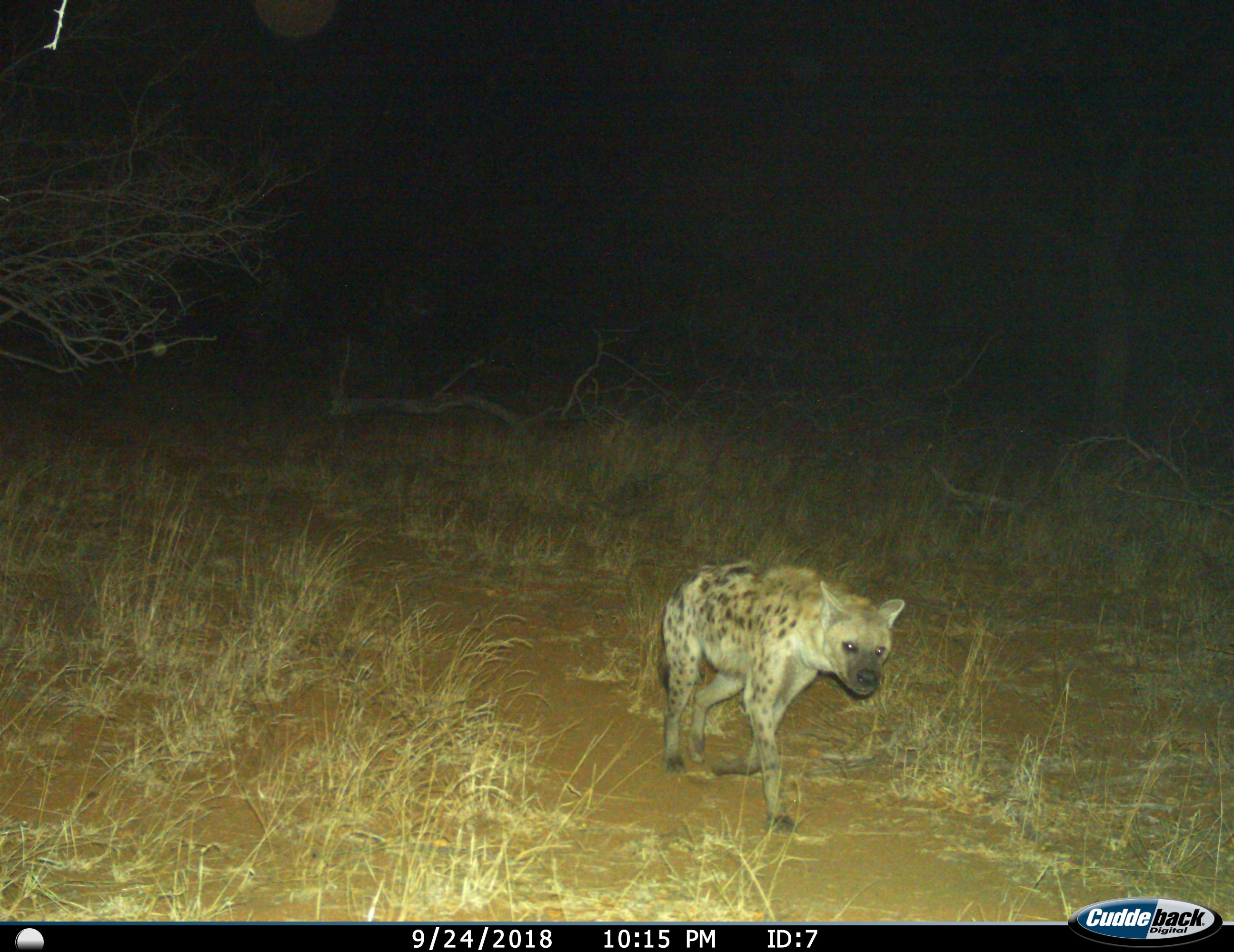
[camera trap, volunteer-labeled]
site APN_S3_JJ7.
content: unidentified animal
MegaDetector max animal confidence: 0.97